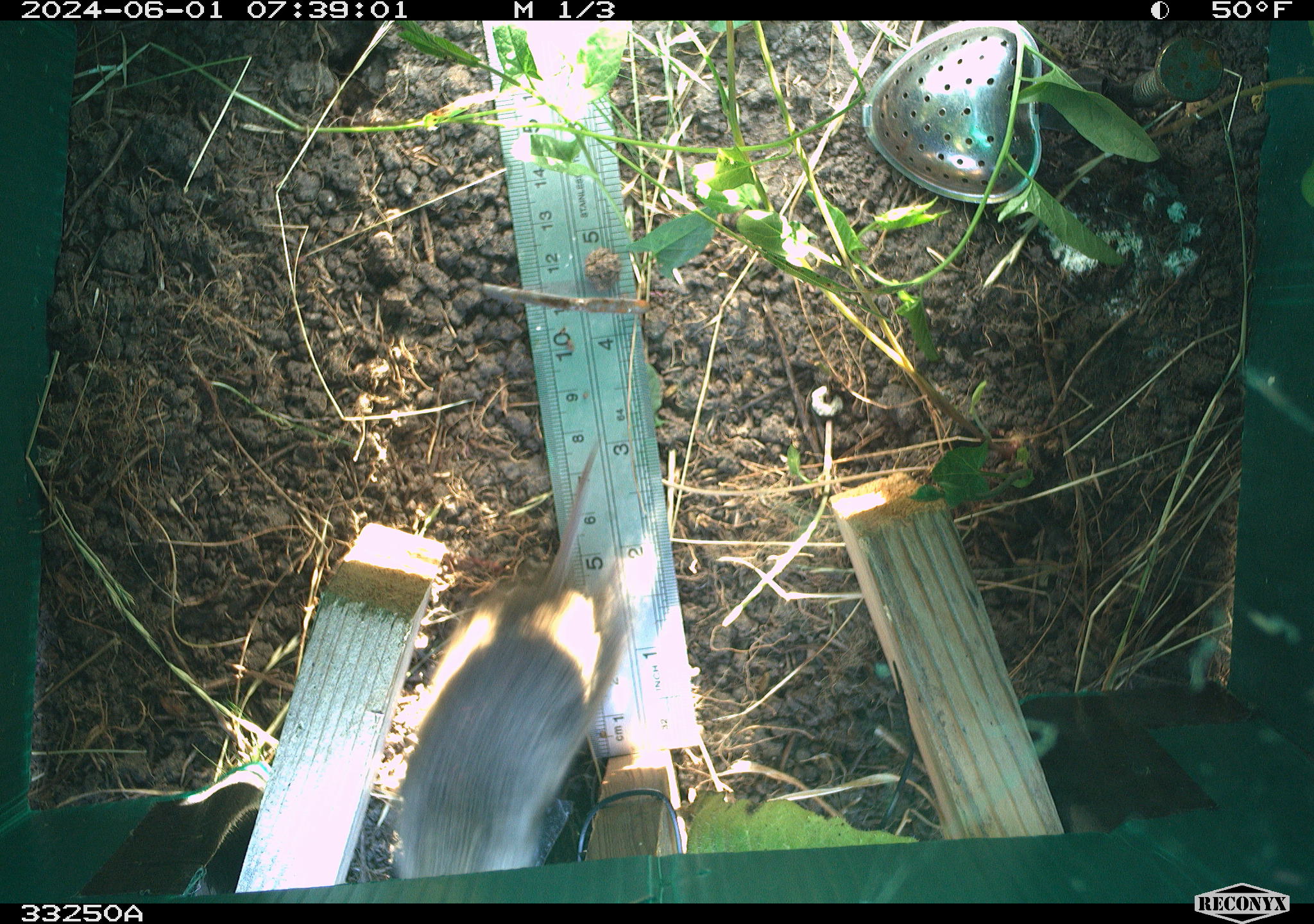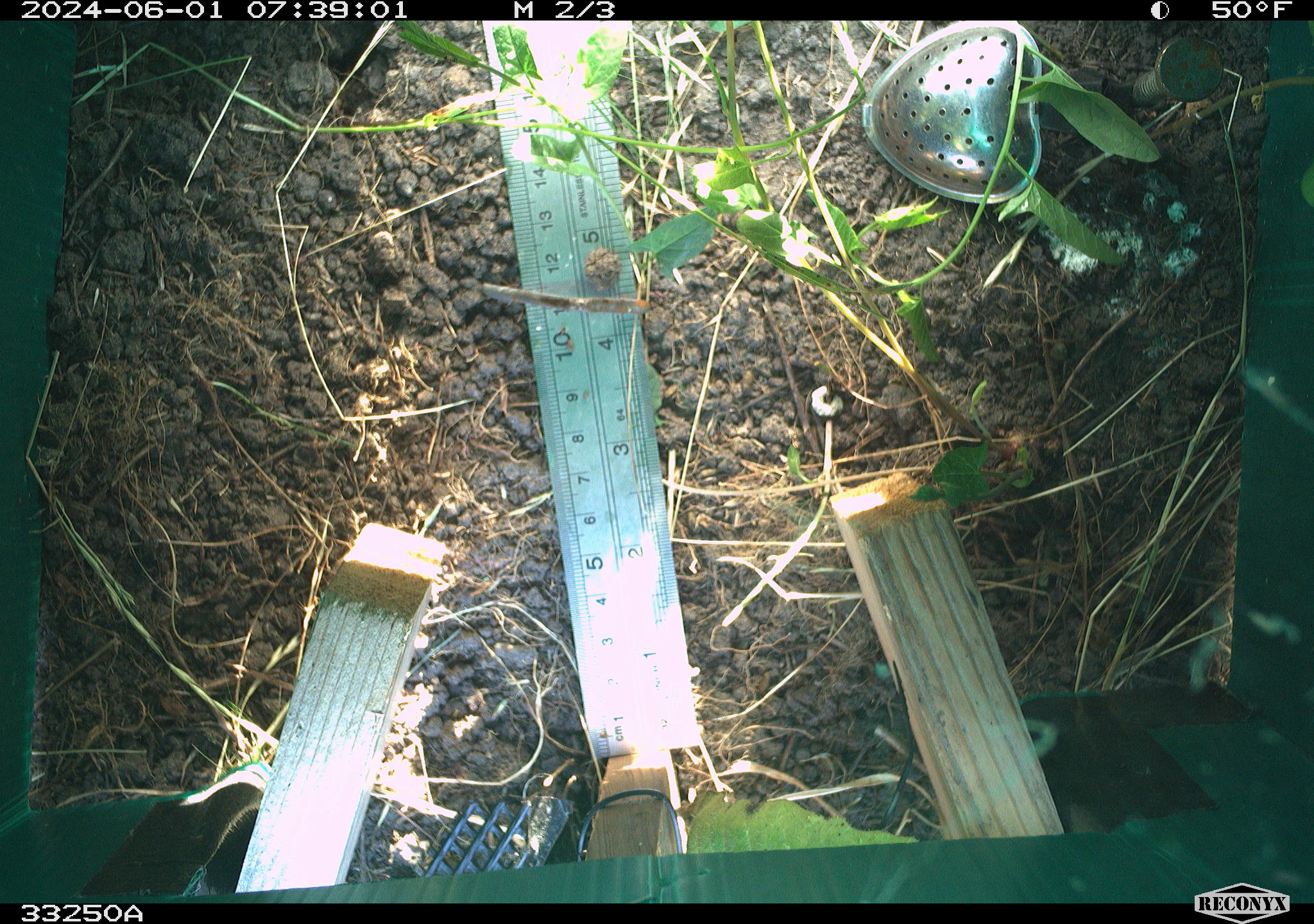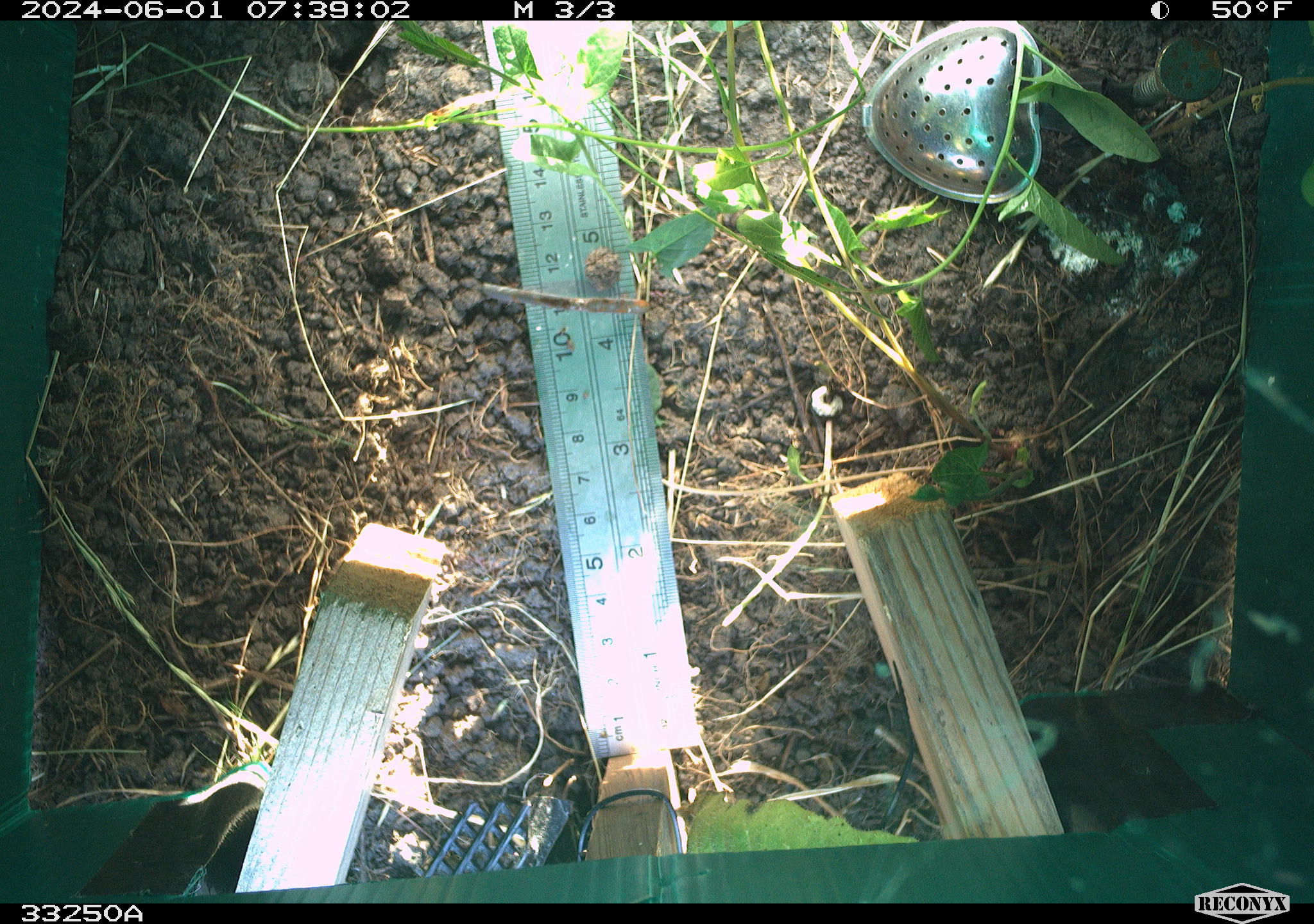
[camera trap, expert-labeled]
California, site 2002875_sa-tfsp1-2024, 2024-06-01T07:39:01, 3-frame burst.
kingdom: Animalia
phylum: Chordata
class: Mammalia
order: Rodentia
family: Cricetidae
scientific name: Arvicolinae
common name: voles, lemmings, and muskrats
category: arvicolinae subfamily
Arvicolinae subfamily (voles, lemmings, and muskrats) (Arvicolinae).